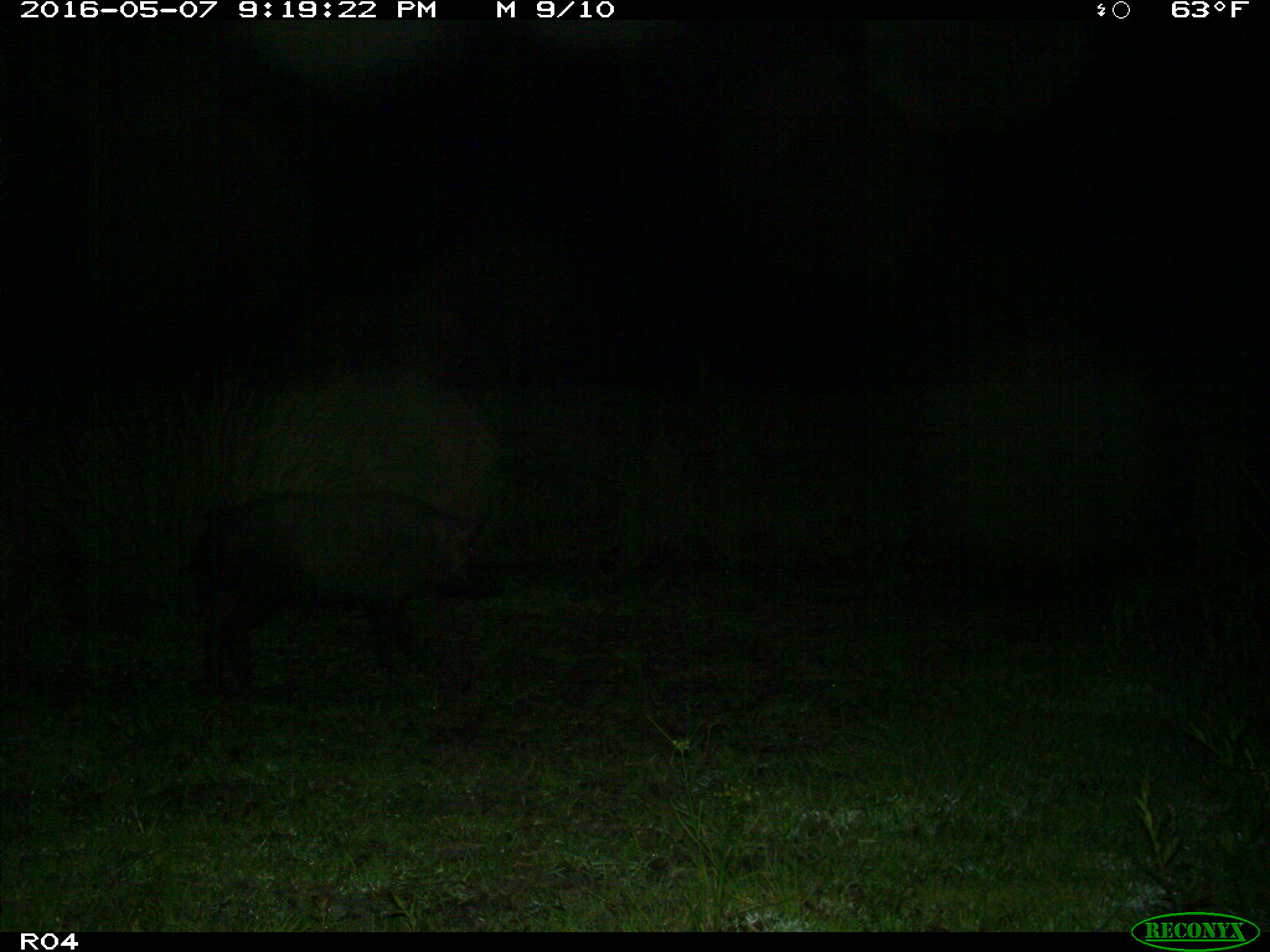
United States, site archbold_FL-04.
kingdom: Animalia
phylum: Chordata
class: Mammalia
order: Artiodactyla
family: Suidae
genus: Sus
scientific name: Sus scrofa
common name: wild boar